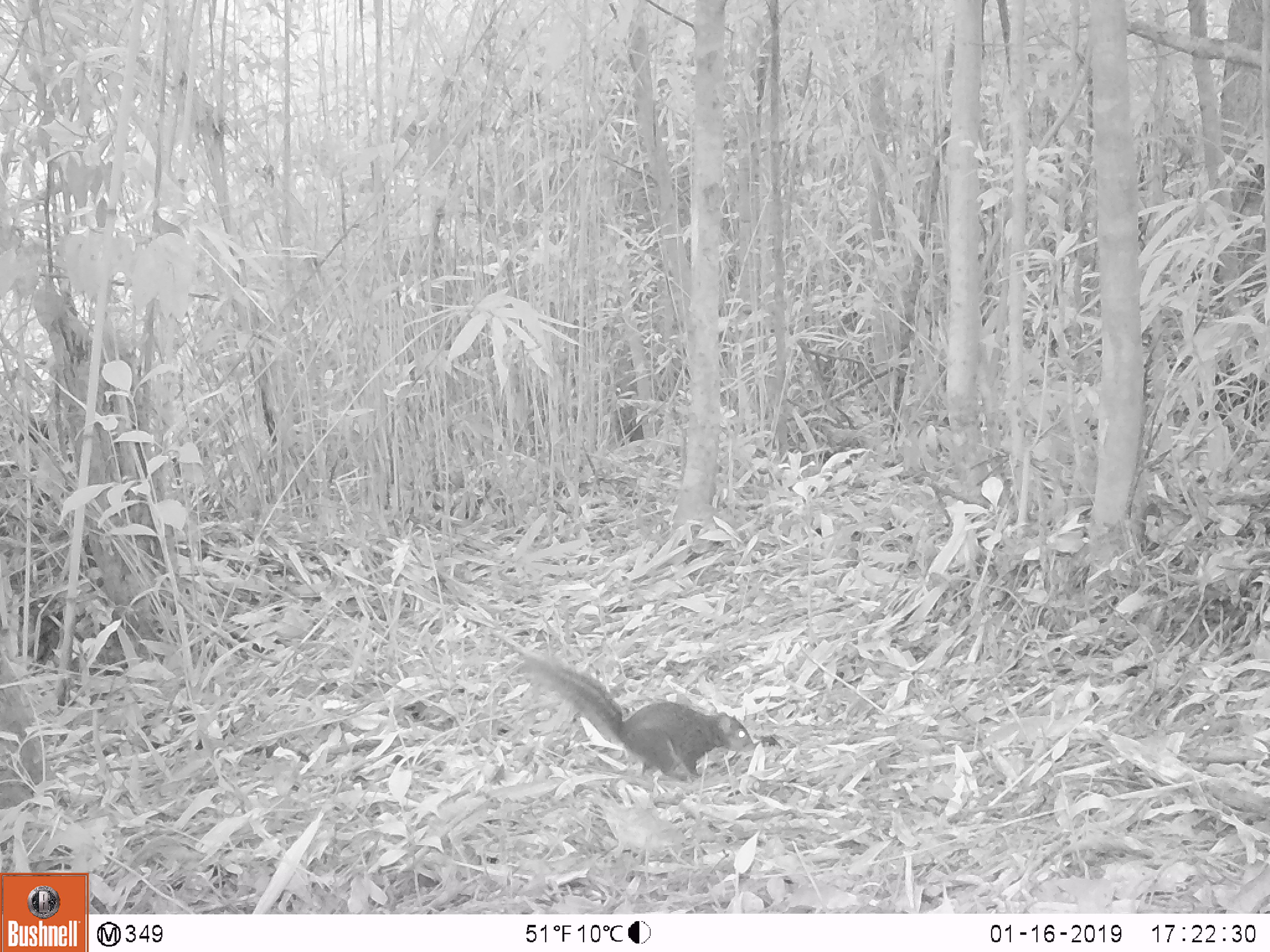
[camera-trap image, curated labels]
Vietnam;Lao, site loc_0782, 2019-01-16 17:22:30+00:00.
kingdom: Animalia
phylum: Chordata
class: Mammalia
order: Rodentia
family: Sciuridae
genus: Dremomys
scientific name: Dremomys rufigenis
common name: red-cheeked squirrel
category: red cheeked squirrel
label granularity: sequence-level